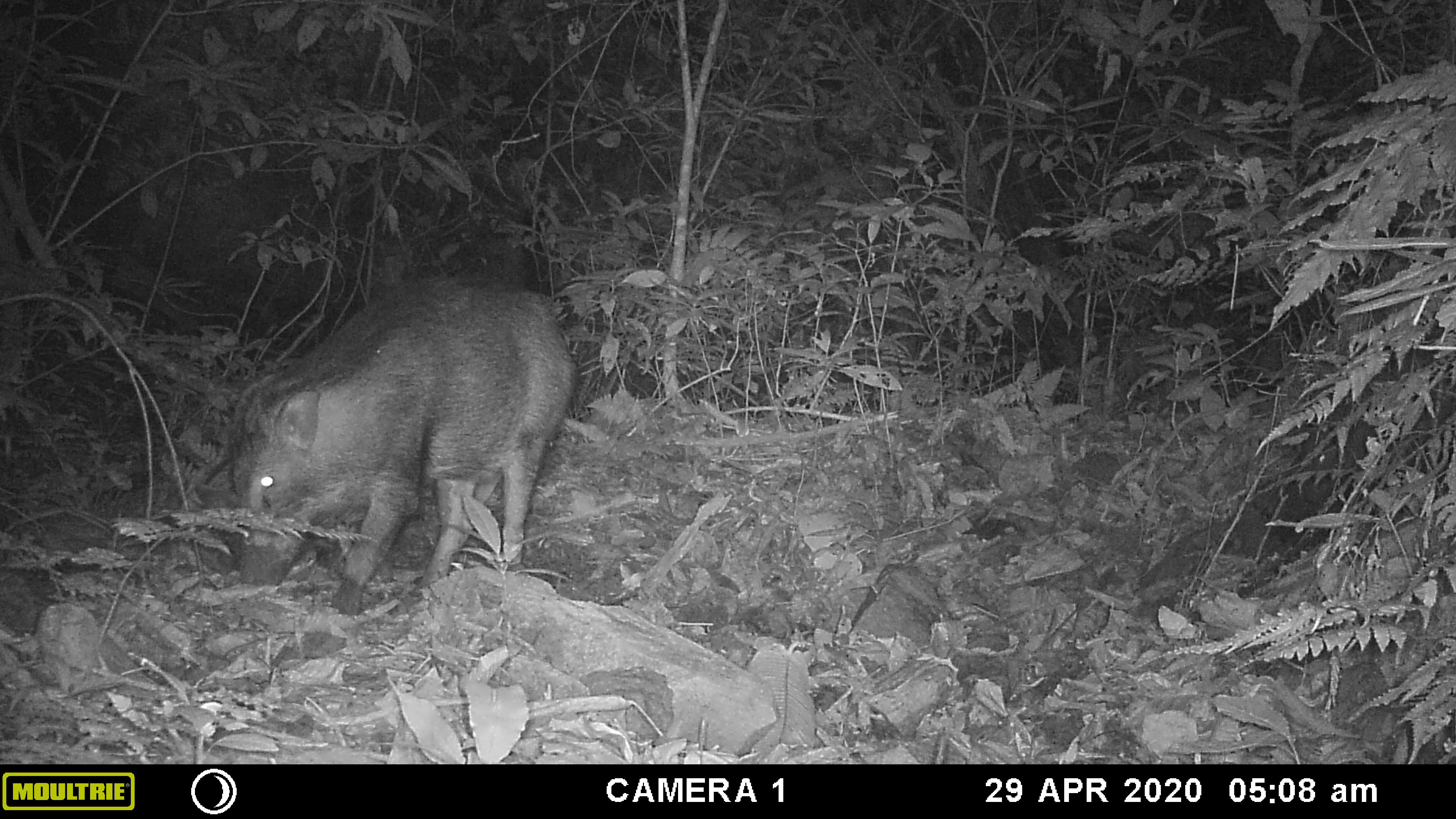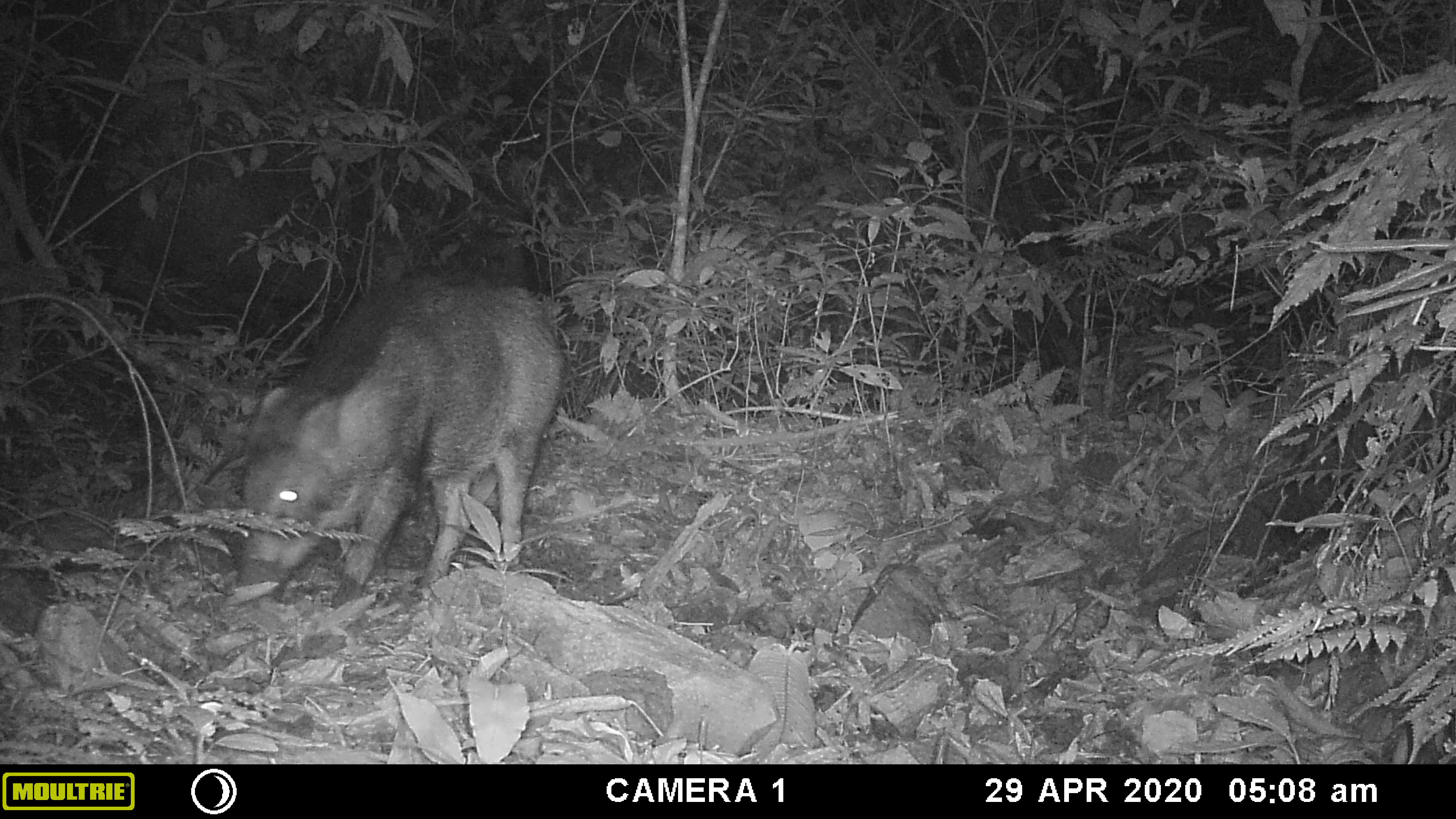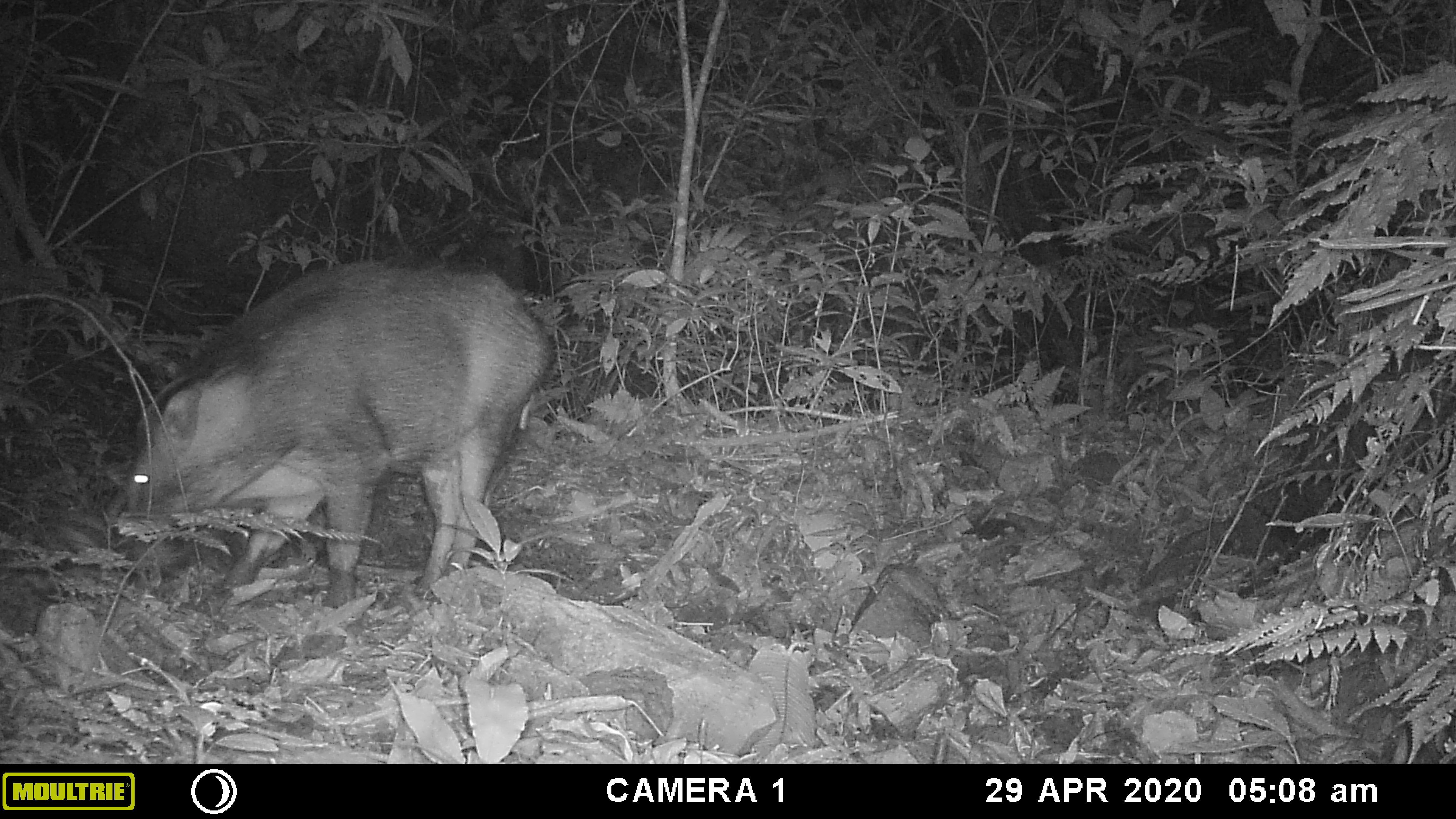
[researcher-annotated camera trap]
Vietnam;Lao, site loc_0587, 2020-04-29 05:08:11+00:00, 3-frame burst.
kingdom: Animalia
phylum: Chordata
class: Mammalia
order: Artiodactyla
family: Suidae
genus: Sus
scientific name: Sus scrofa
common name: eurasian wild pig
Eurasian wild pig (Sus scrofa). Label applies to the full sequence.